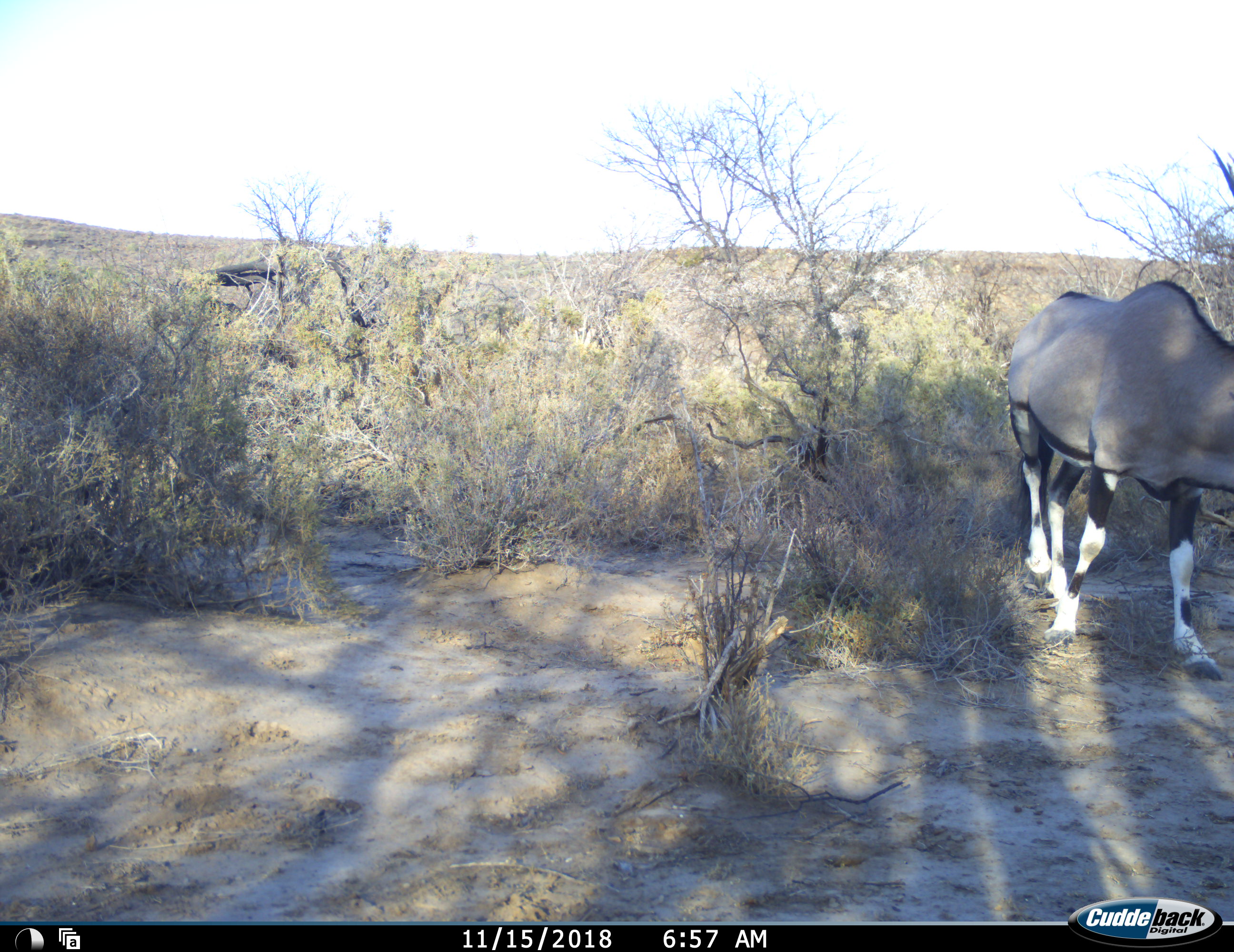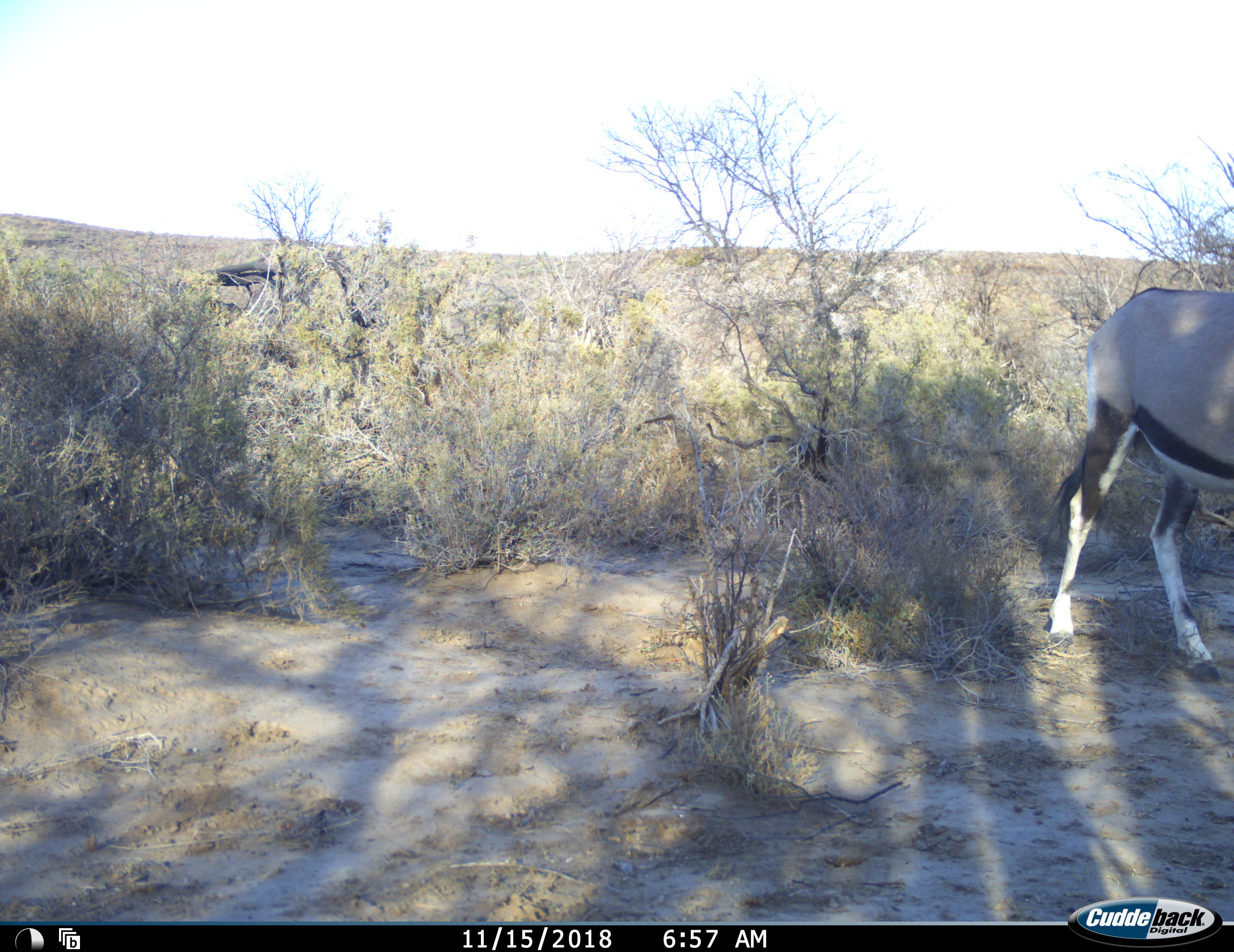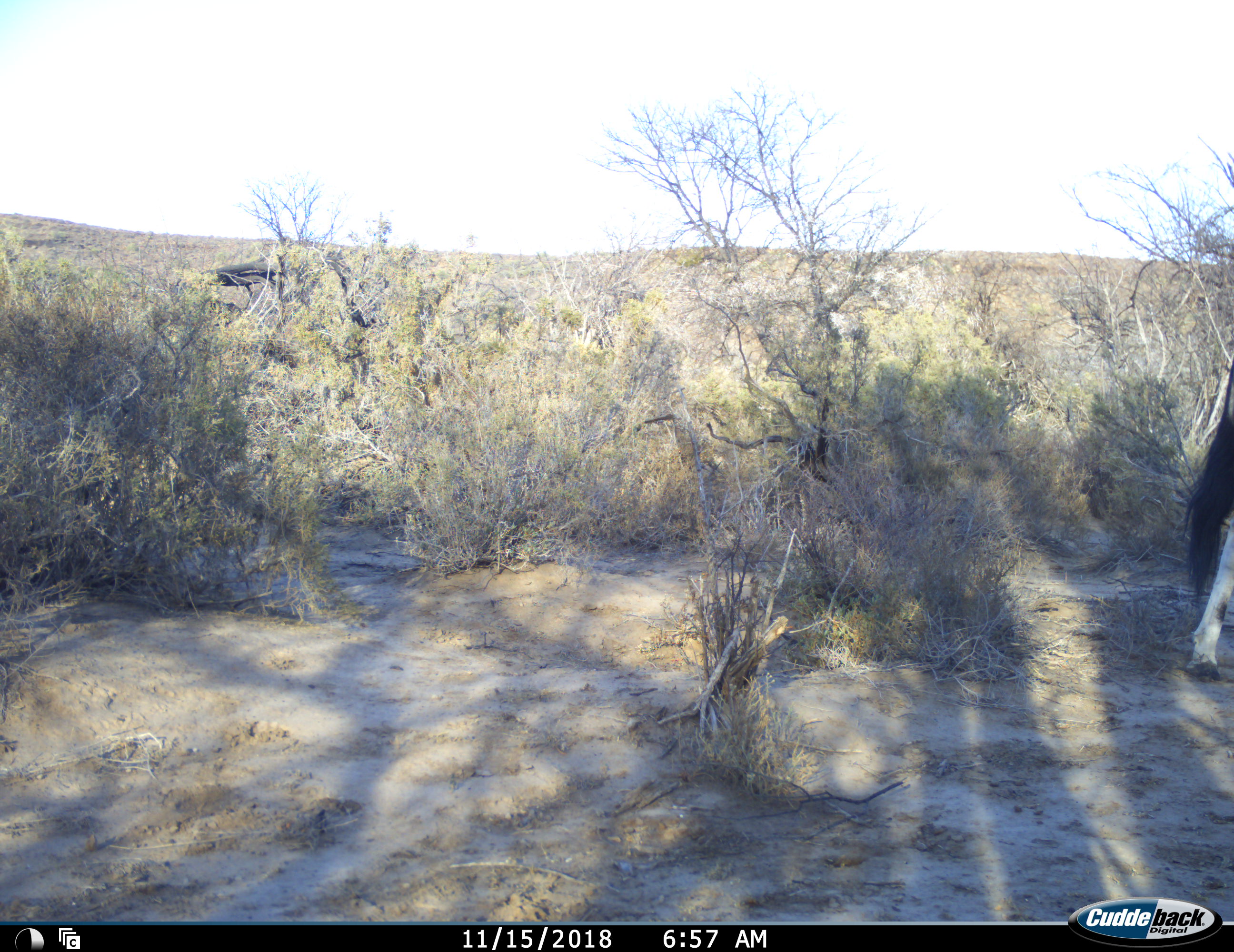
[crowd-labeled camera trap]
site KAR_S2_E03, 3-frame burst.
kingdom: Animalia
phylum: Chordata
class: Mammalia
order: Artiodactyla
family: Bovidae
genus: Oryx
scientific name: Oryx gazella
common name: gemsbok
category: oryx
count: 1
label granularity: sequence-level